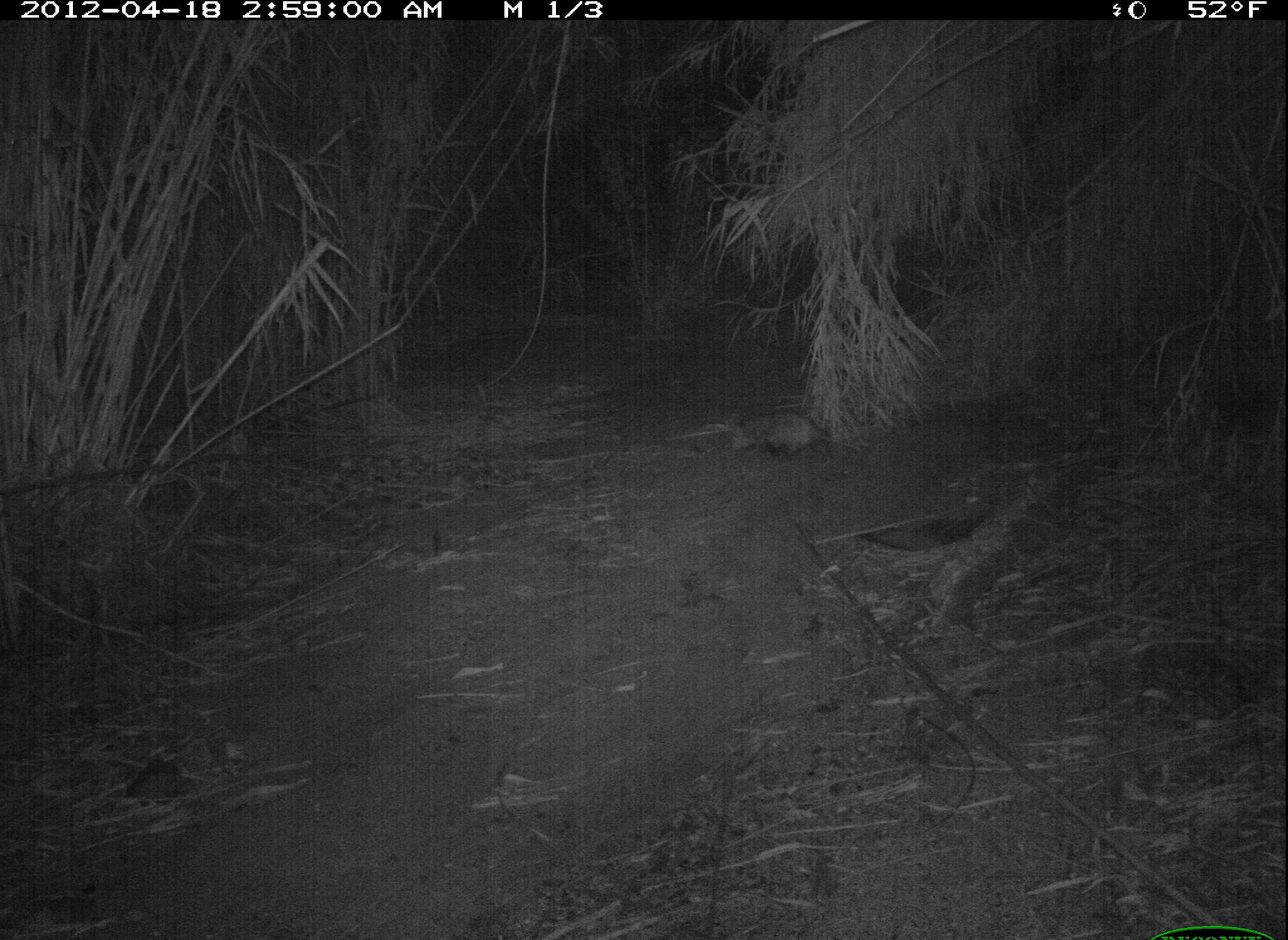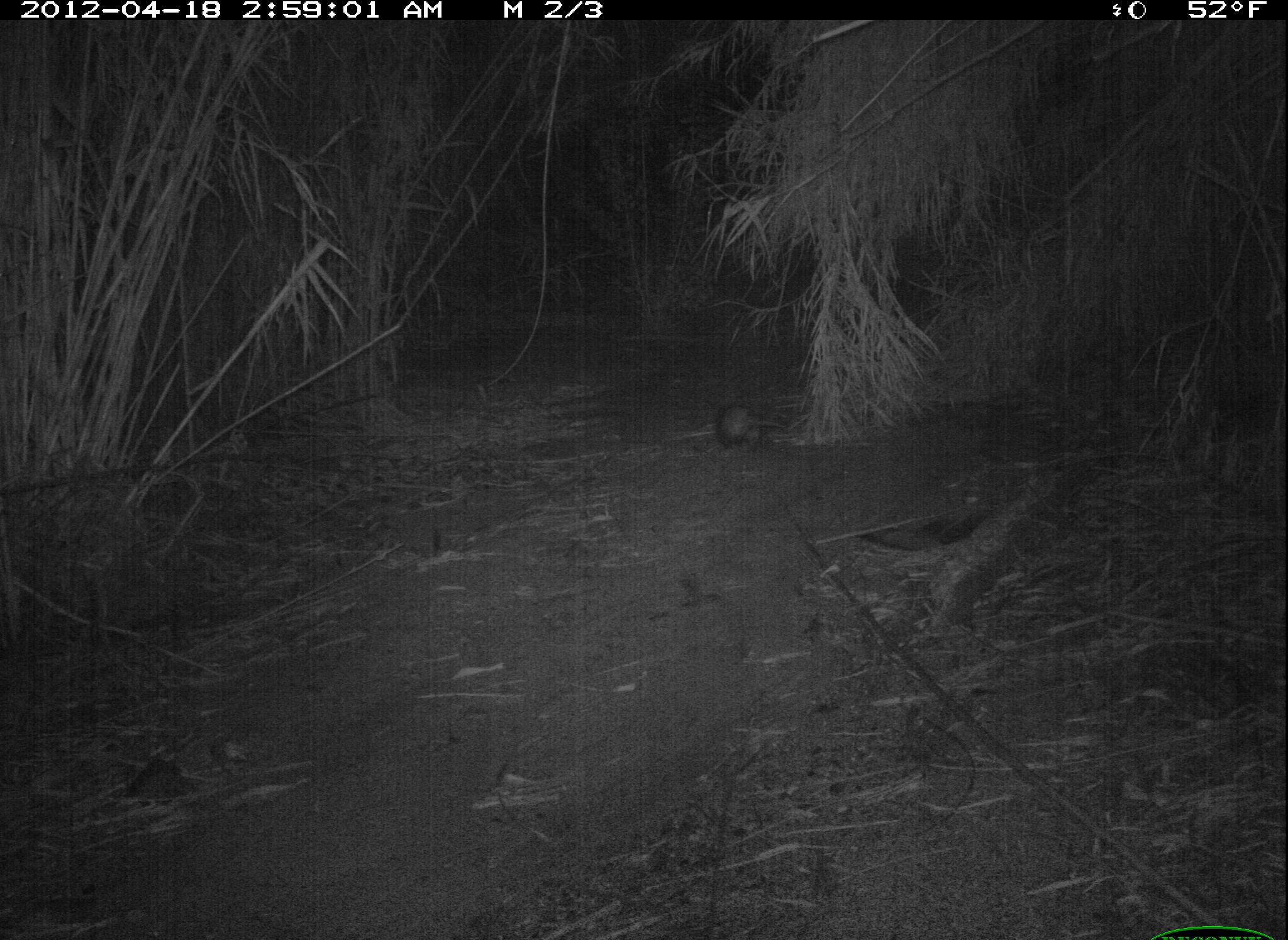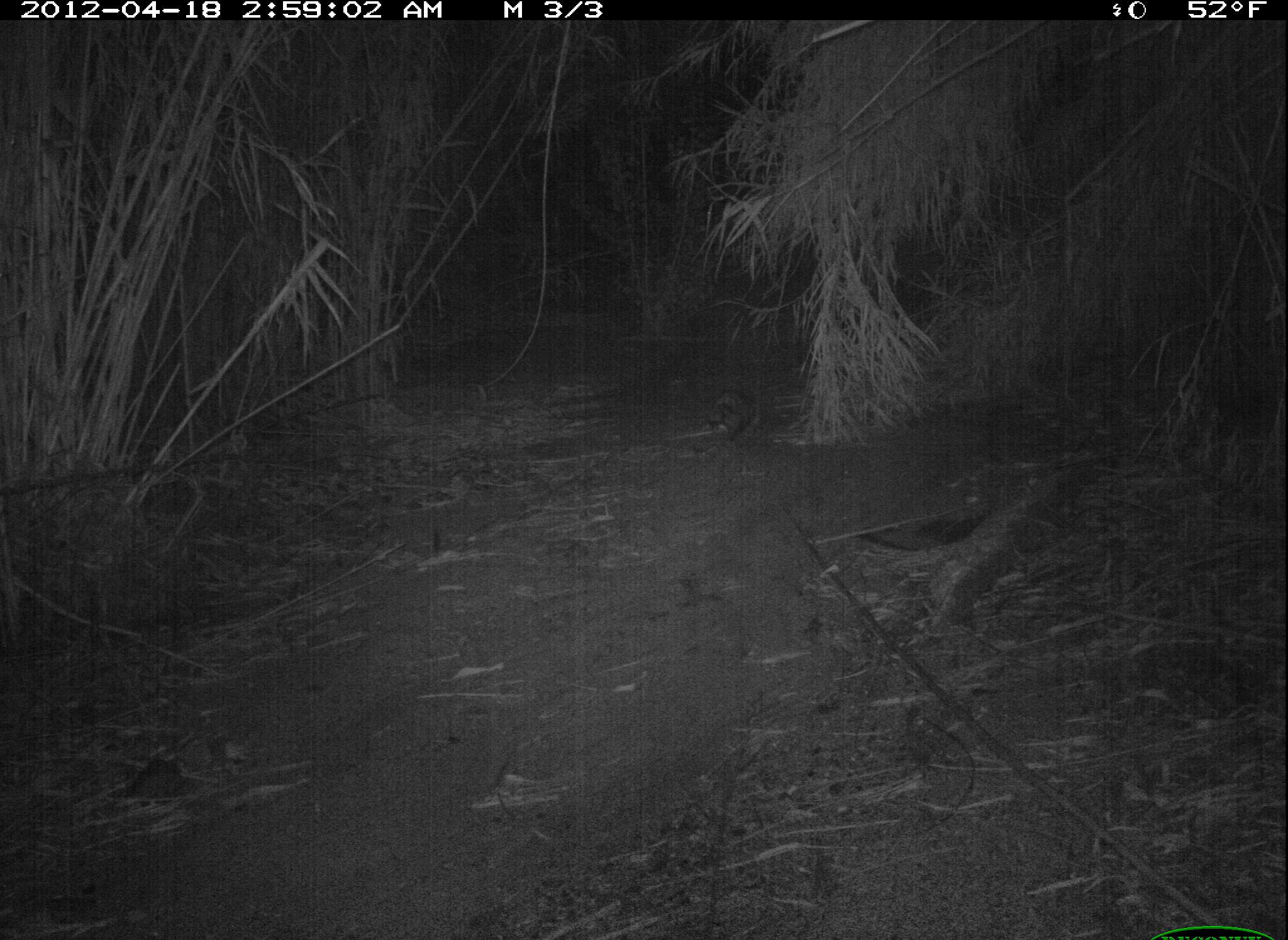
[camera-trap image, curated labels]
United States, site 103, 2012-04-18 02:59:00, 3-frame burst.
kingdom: Animalia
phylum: Chordata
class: Mammalia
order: Didelphimorphia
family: Didelphidae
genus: Didelphis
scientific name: Didelphis virginiana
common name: virginia opossum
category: opossum